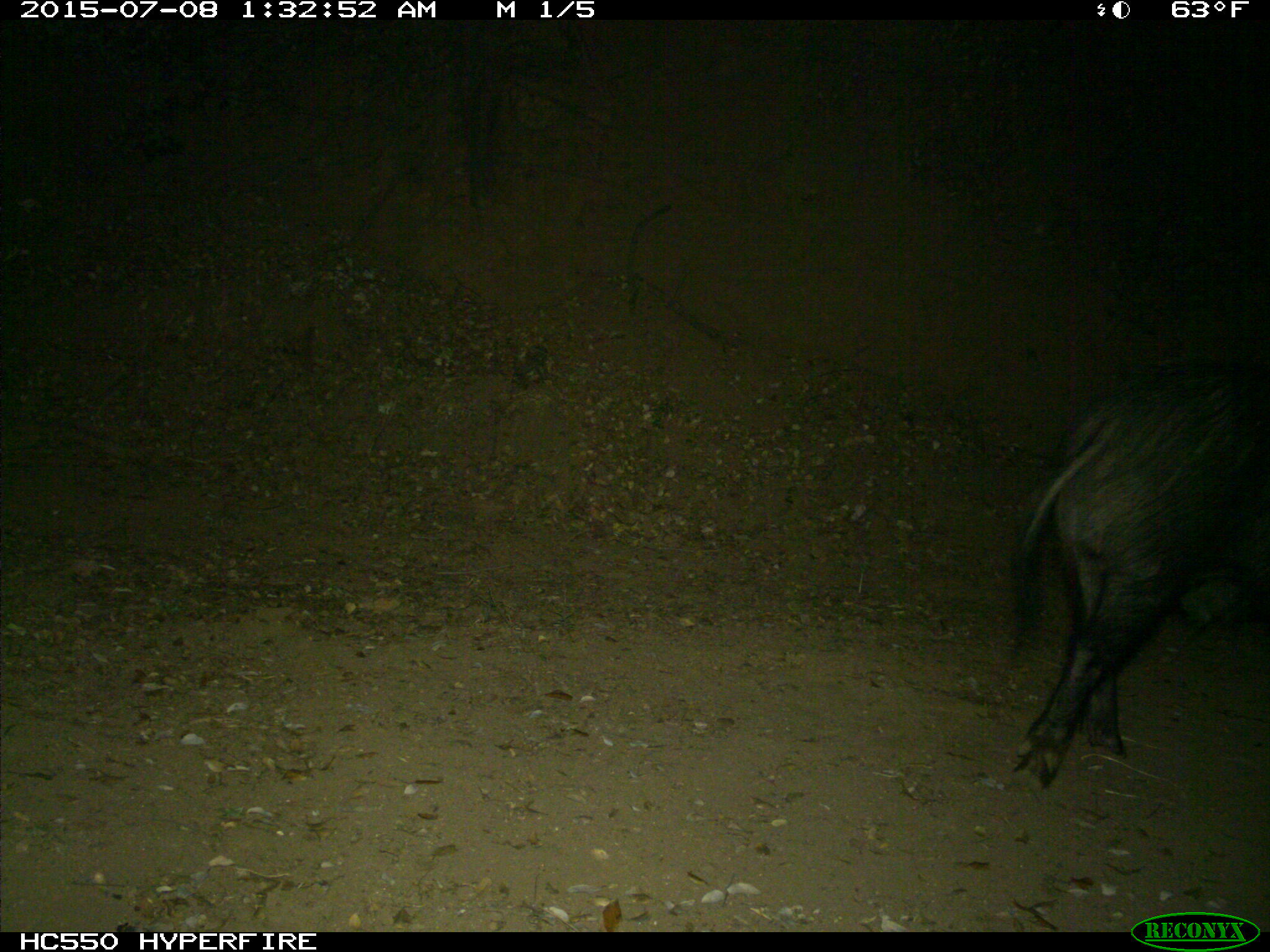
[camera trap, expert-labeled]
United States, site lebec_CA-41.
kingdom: Animalia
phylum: Chordata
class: Mammalia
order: Artiodactyla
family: Suidae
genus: Sus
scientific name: Sus scrofa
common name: wild boar